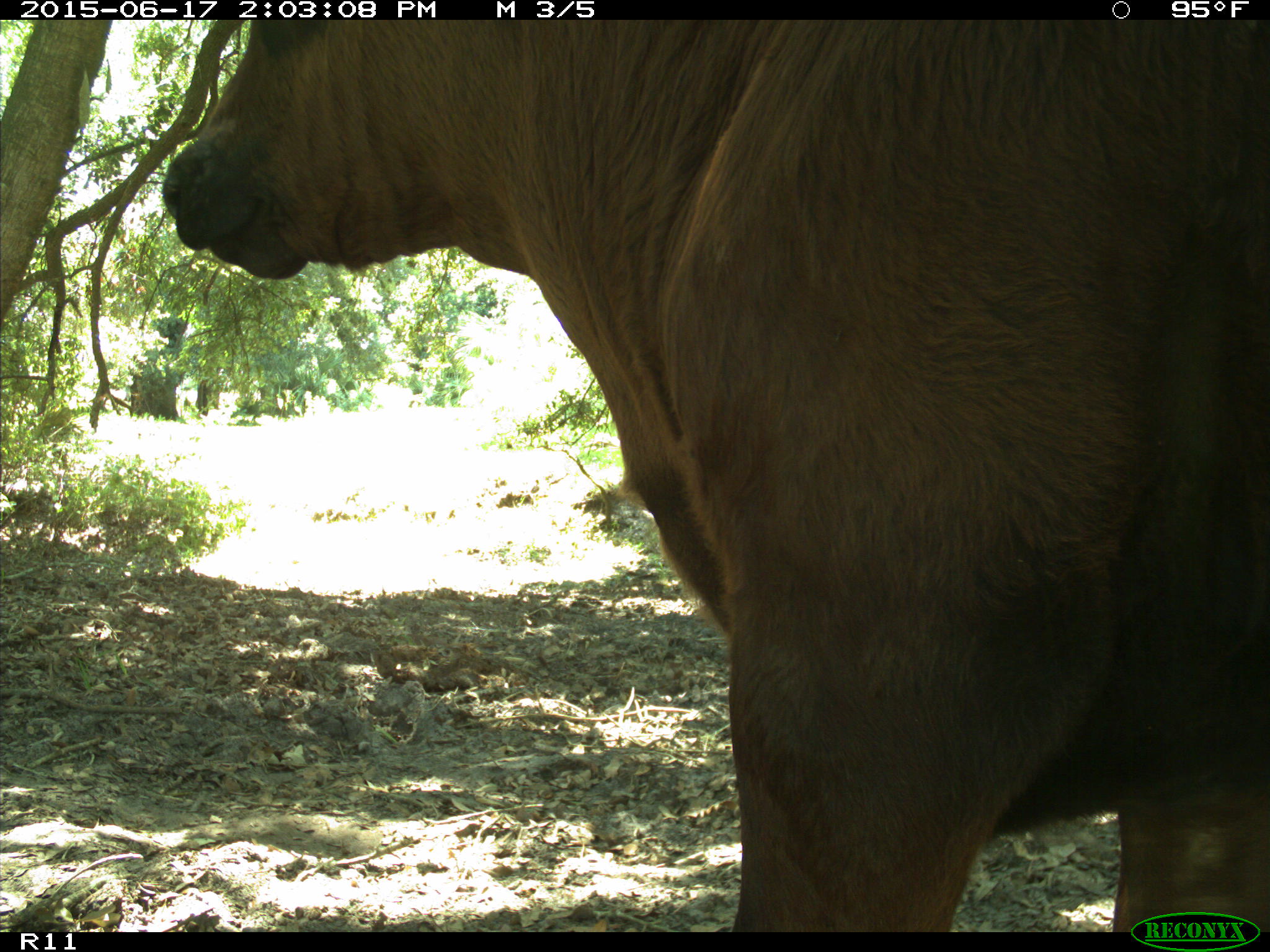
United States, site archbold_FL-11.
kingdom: Animalia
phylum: Chordata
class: Mammalia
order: Artiodactyla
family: Bovidae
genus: Bos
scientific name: Bos taurus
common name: domestic cow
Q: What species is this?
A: Bos taurus (domestic cow).